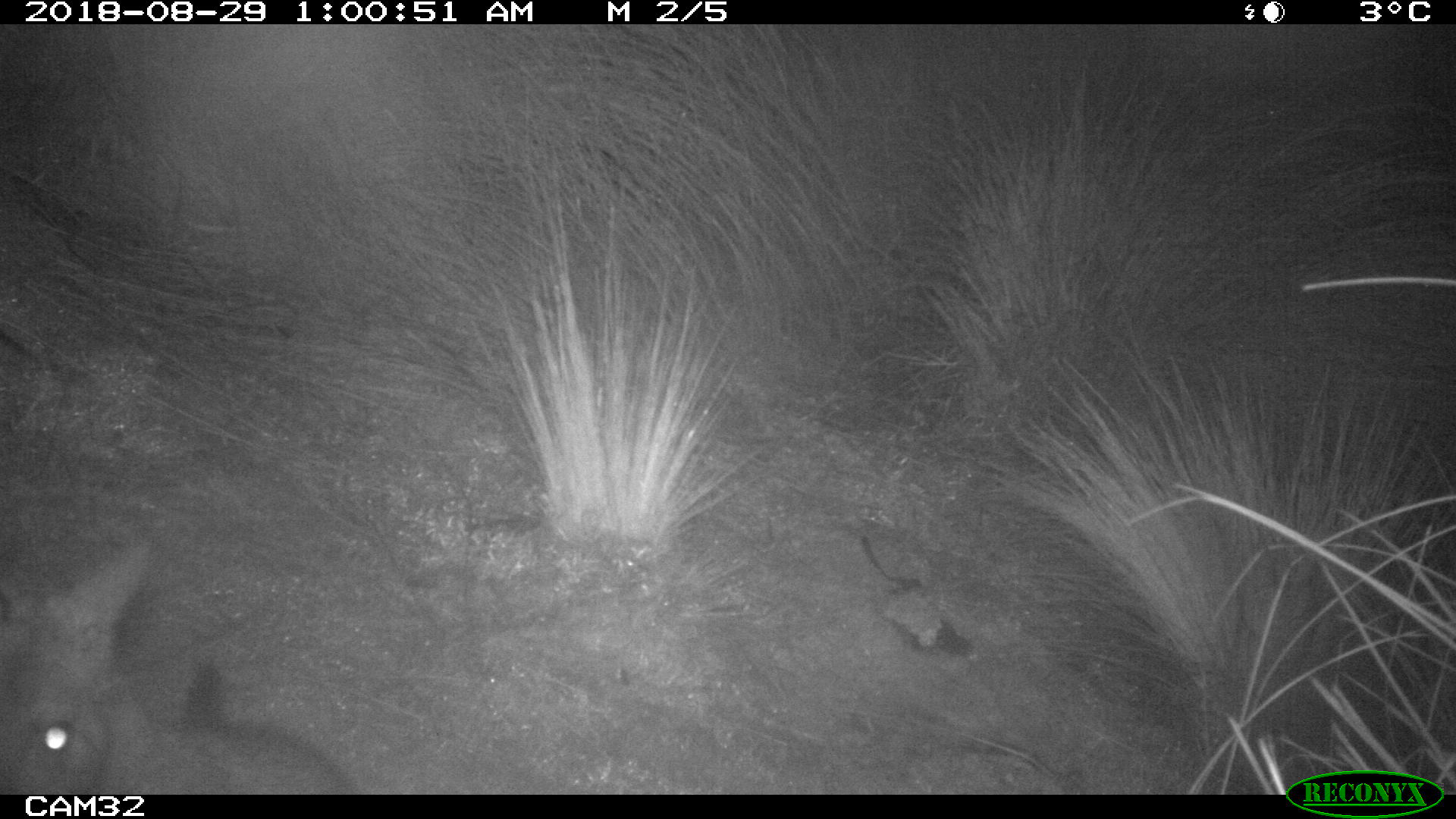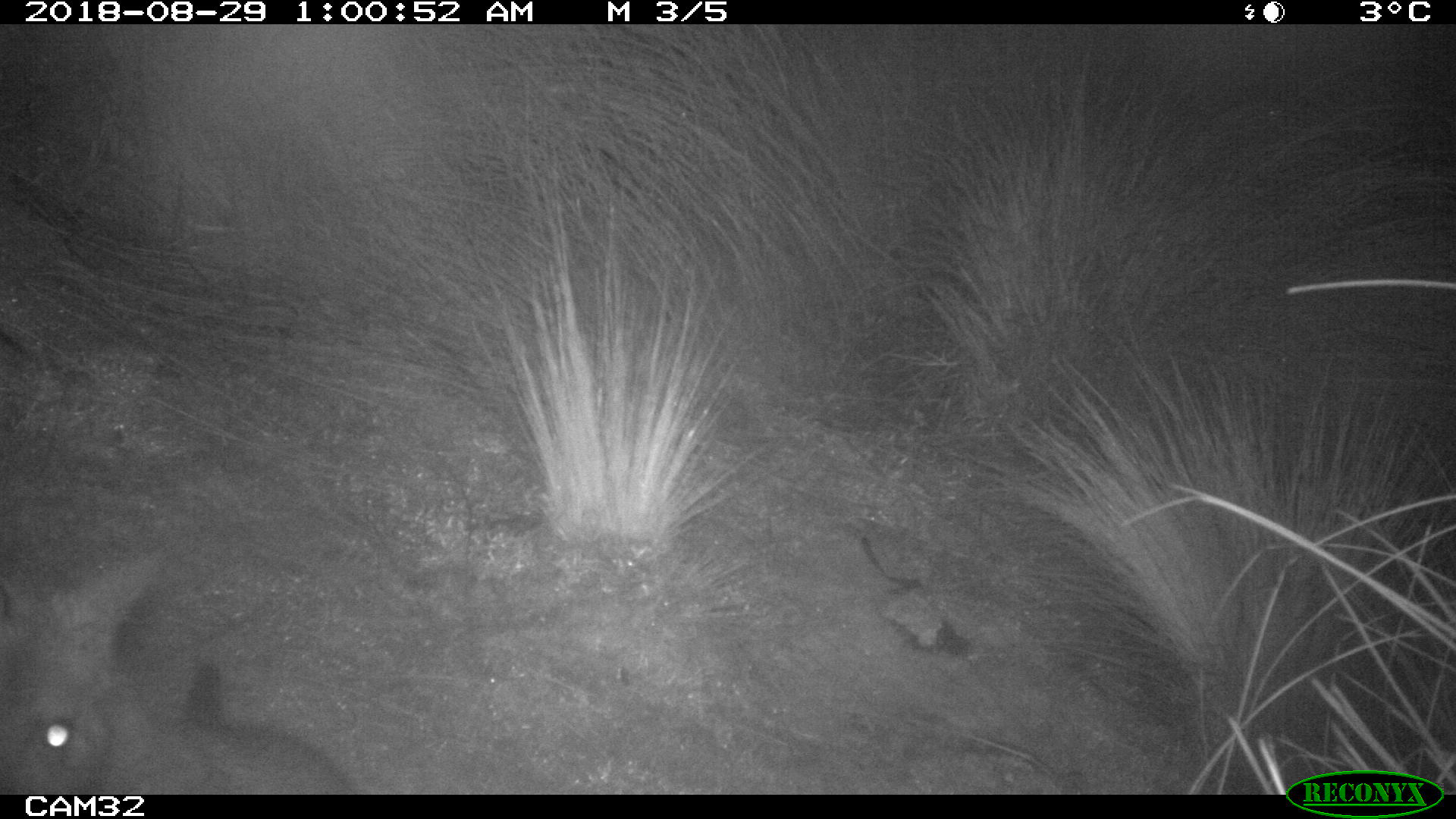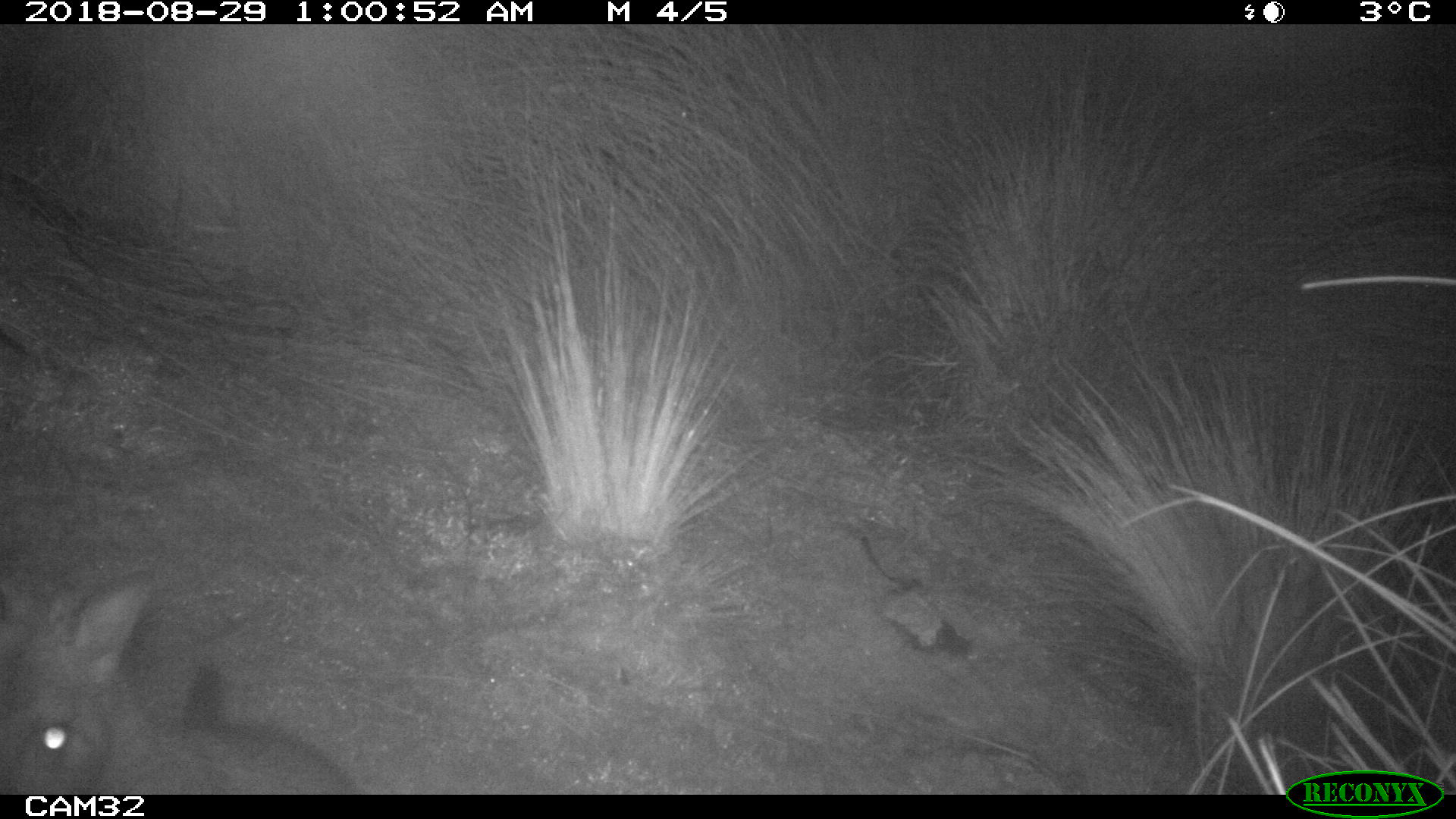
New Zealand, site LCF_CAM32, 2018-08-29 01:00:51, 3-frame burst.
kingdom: Animalia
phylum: Chordata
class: Mammalia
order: Diprotodontia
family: Macropodidae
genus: Notamacropus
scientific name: Notamacropus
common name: wallaby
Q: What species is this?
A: Wallaby (Notamacropus).